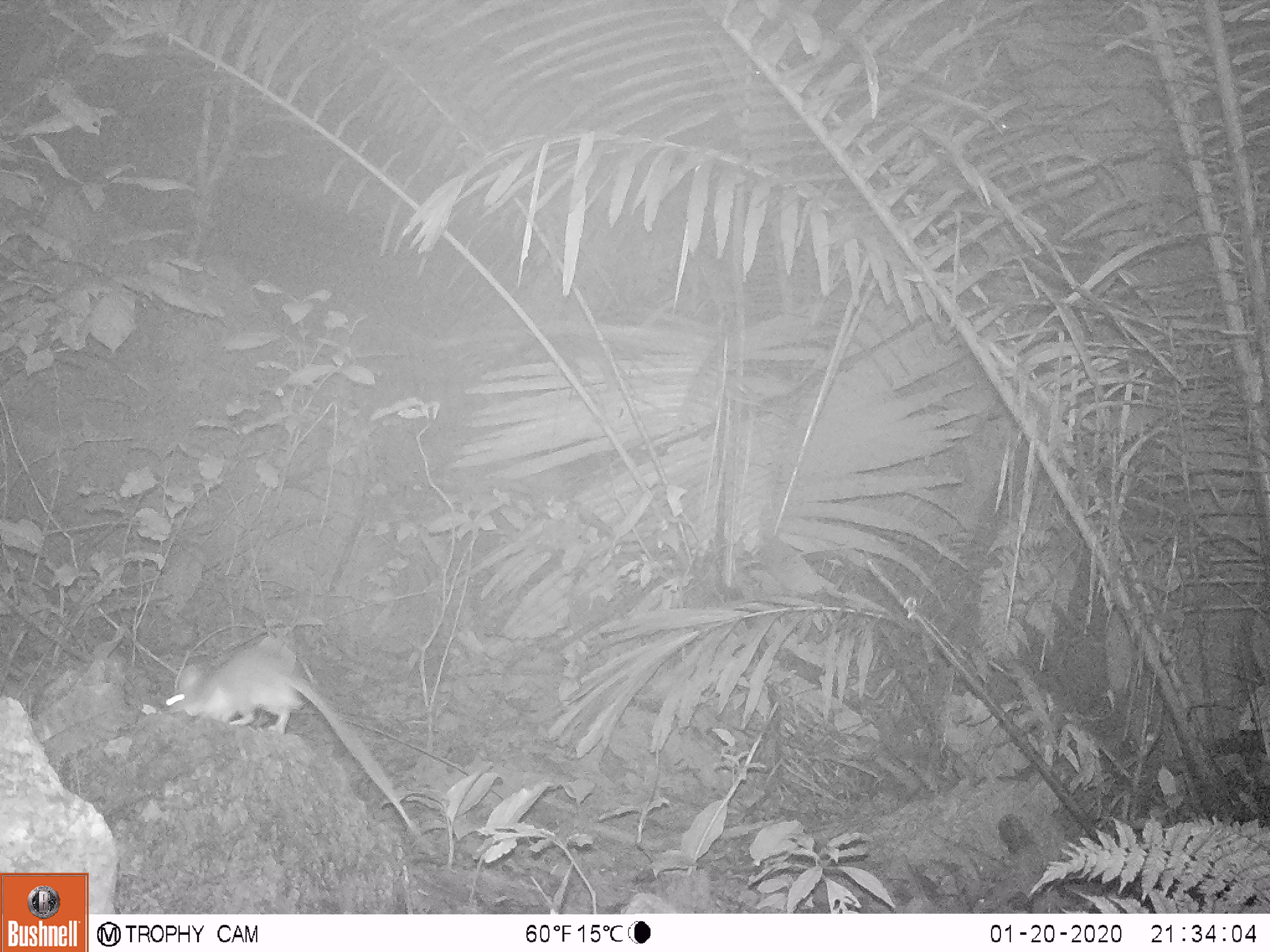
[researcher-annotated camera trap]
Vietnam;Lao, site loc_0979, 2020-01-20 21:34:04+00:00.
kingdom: Animalia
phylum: Chordata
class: Mammalia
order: Rodentia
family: Muridae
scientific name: Muridae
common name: old-world mice and rats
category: unidentified murid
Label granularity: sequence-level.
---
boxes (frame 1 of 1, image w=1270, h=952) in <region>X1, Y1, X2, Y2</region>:
unidentified murid: <region>164, 633, 437, 854</region>